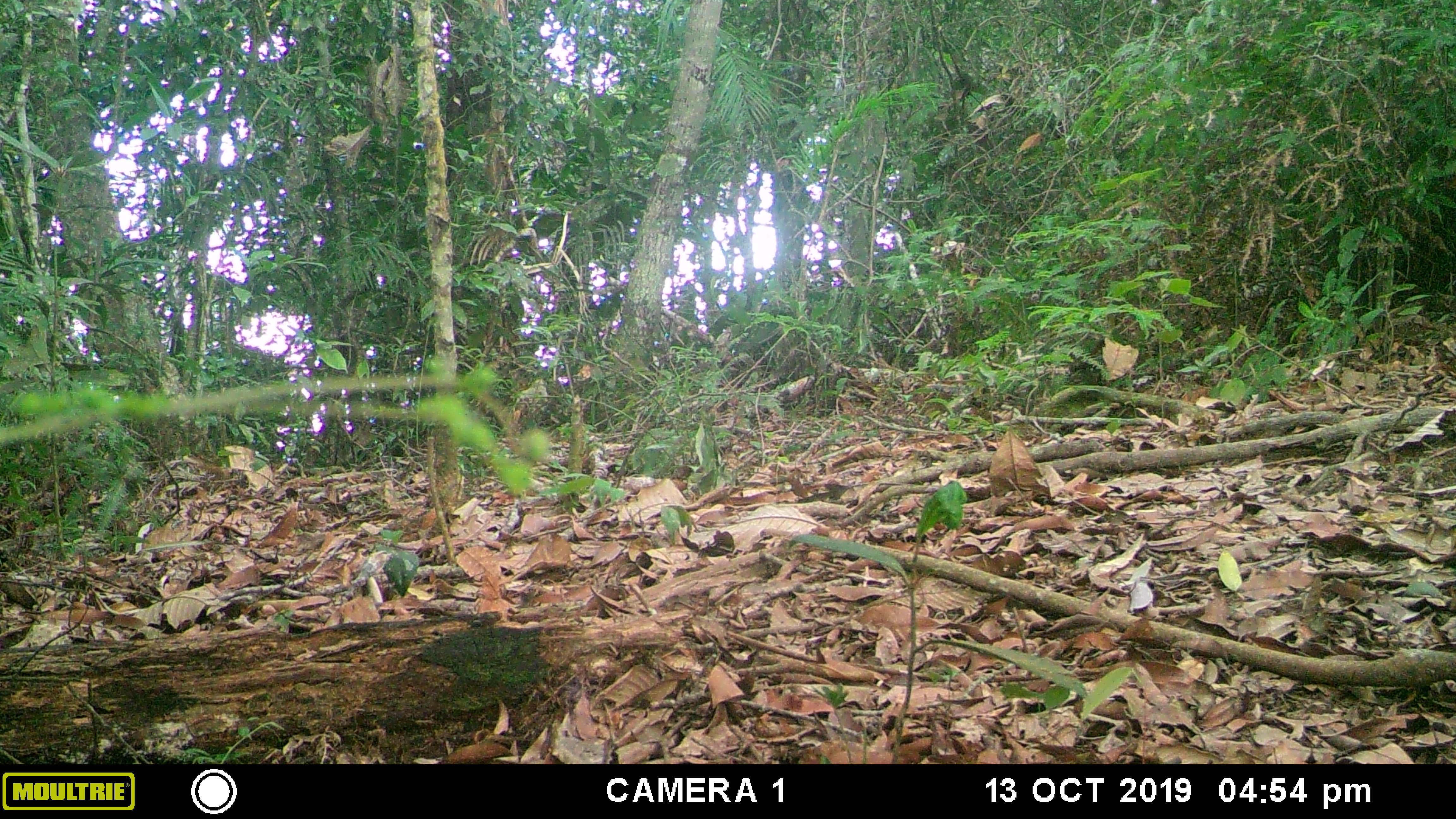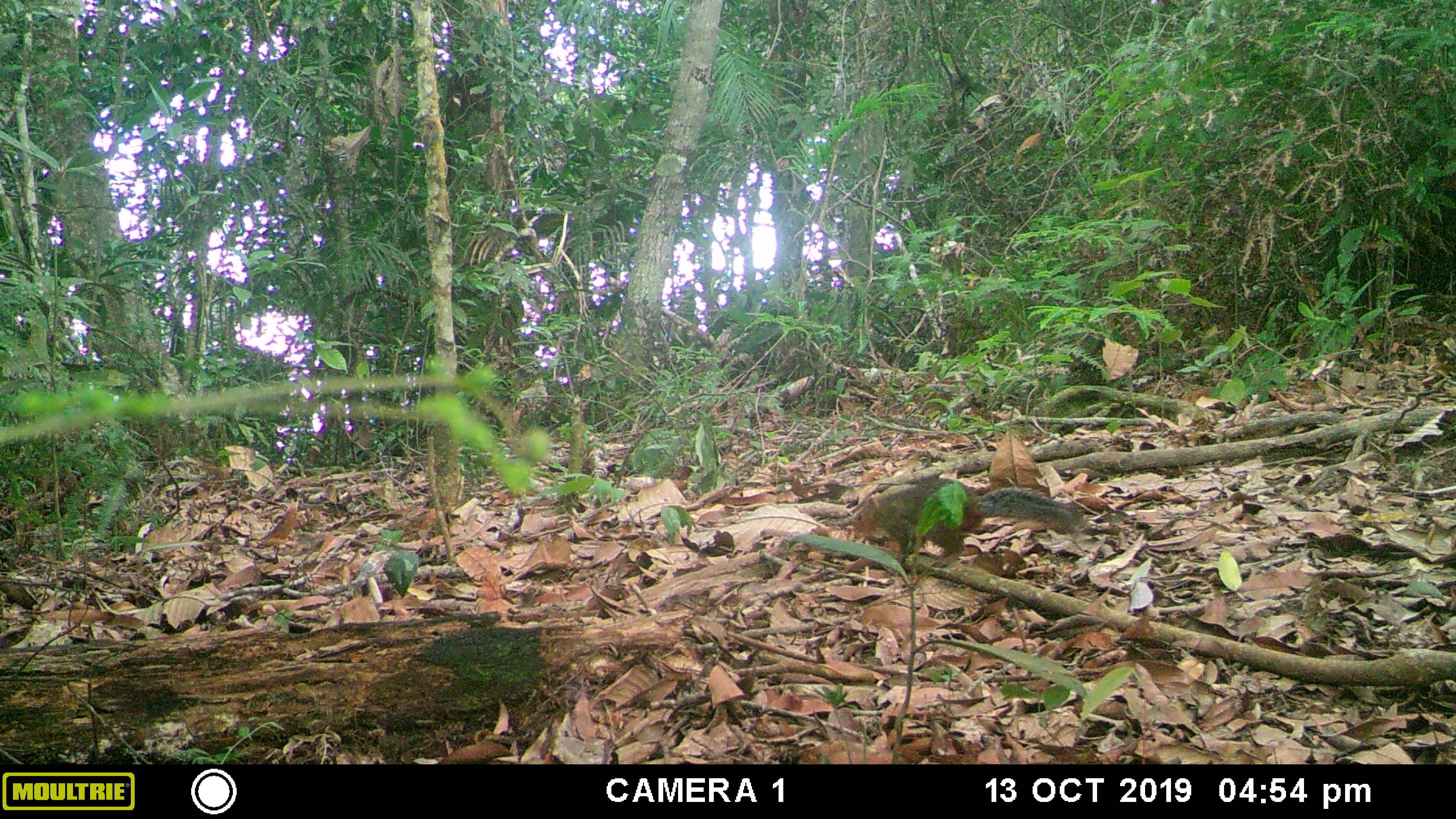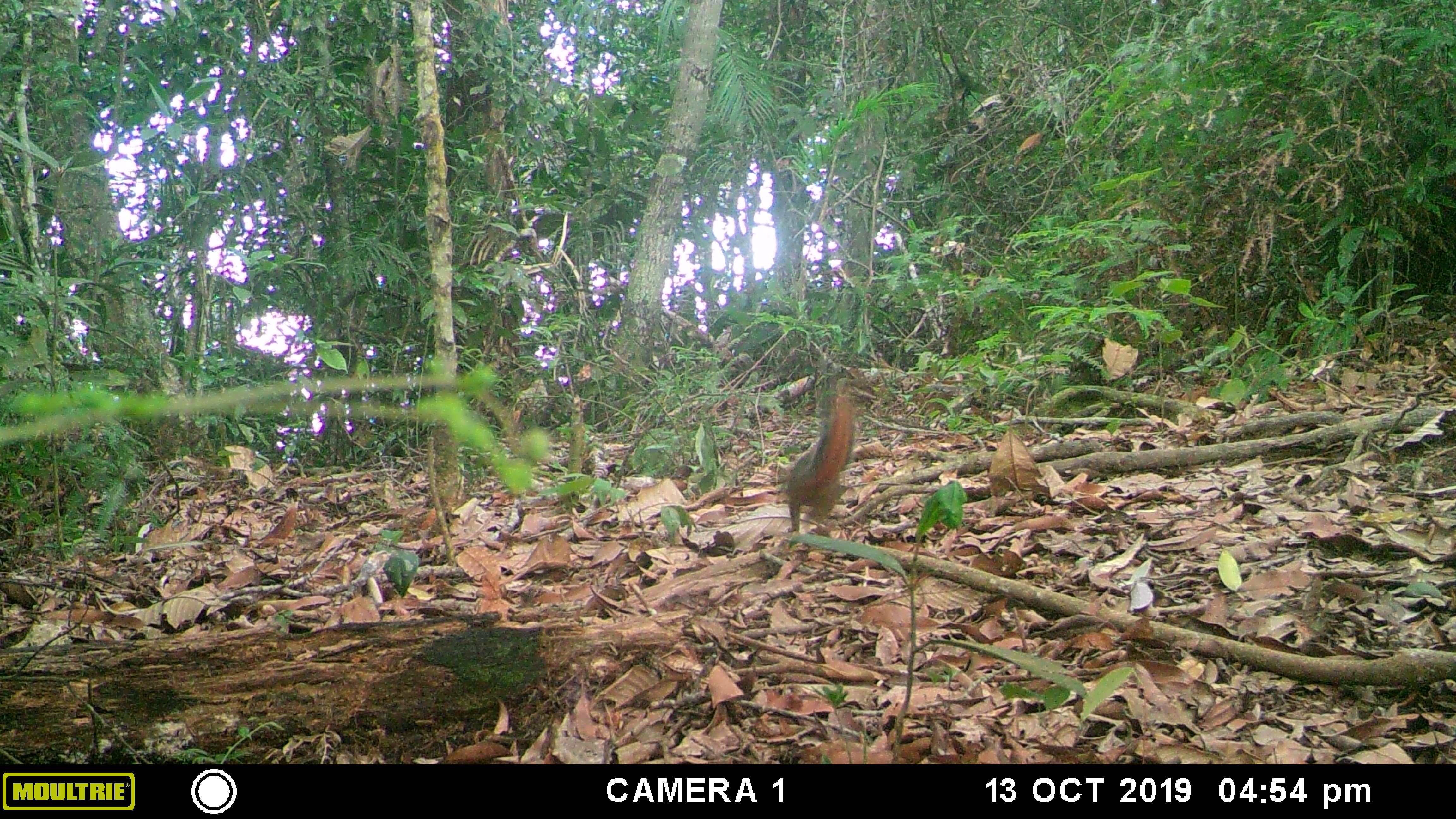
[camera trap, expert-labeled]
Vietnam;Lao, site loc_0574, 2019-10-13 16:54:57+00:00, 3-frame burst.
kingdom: Animalia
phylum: Chordata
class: Mammalia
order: Rodentia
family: Sciuridae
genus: Dremomys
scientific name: Dremomys rufigenis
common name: red-cheeked squirrel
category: red cheeked squirrel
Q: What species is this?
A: Red cheeked squirrel (red-cheeked squirrel) (Dremomys rufigenis).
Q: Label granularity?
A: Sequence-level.